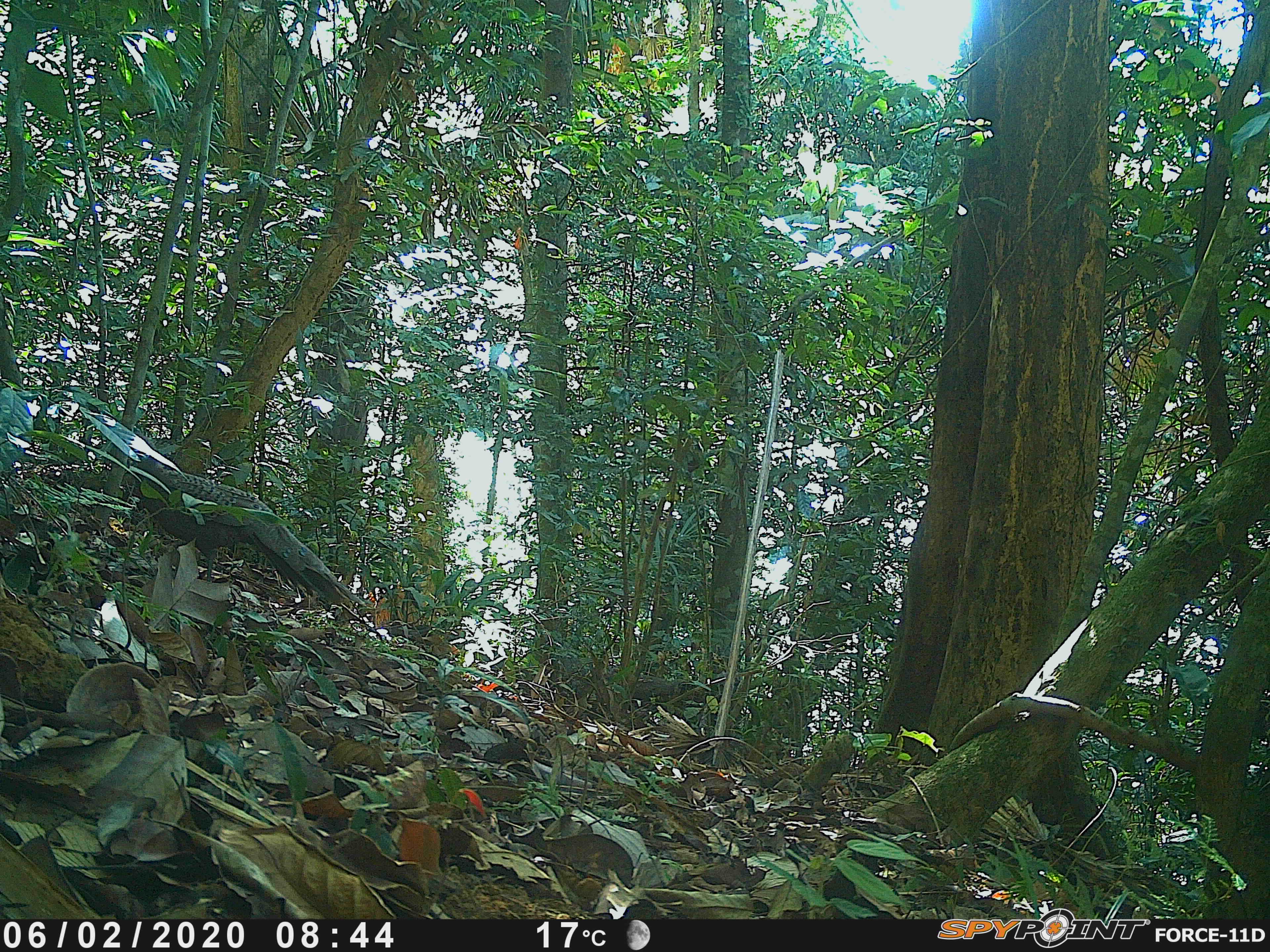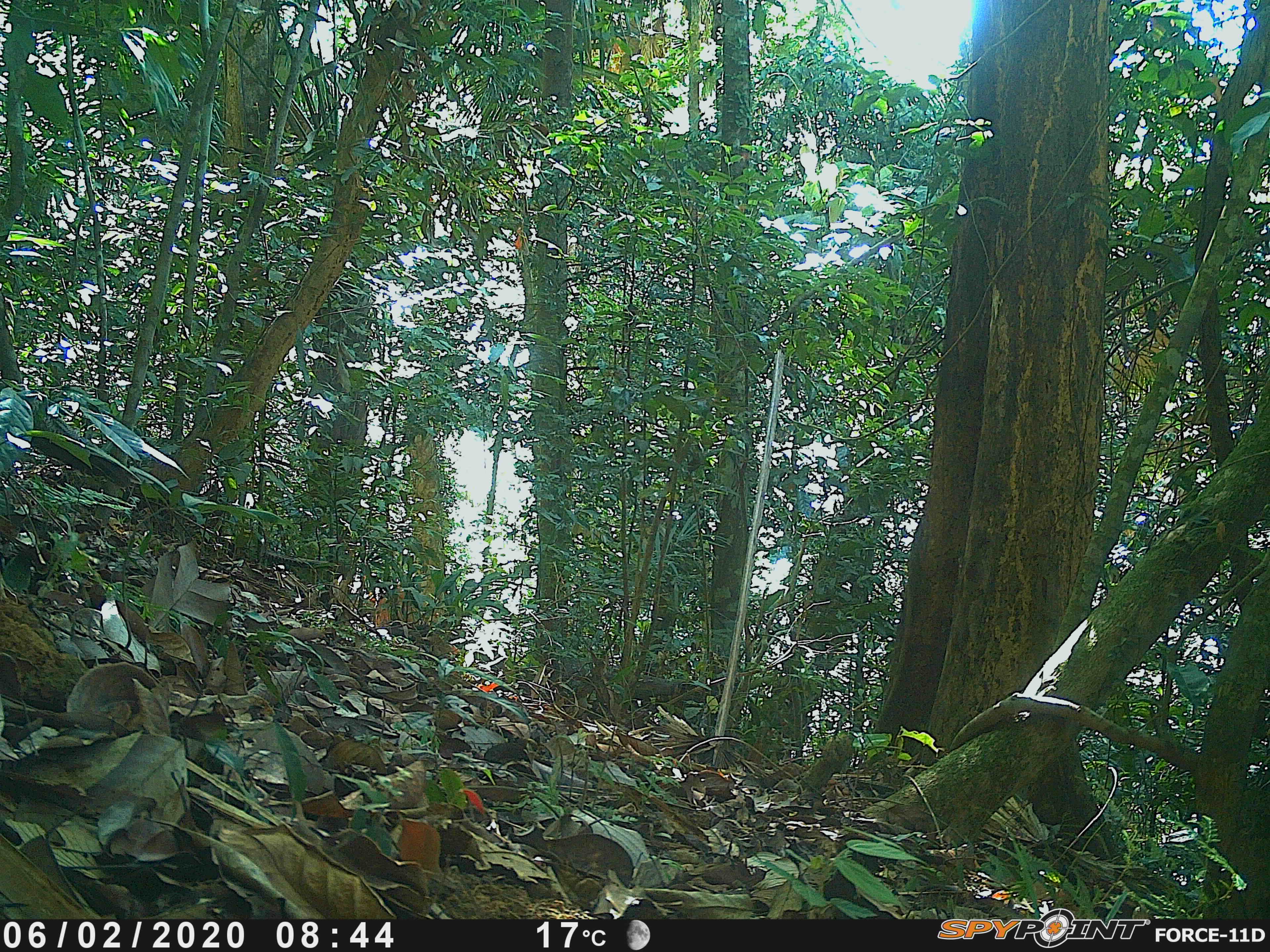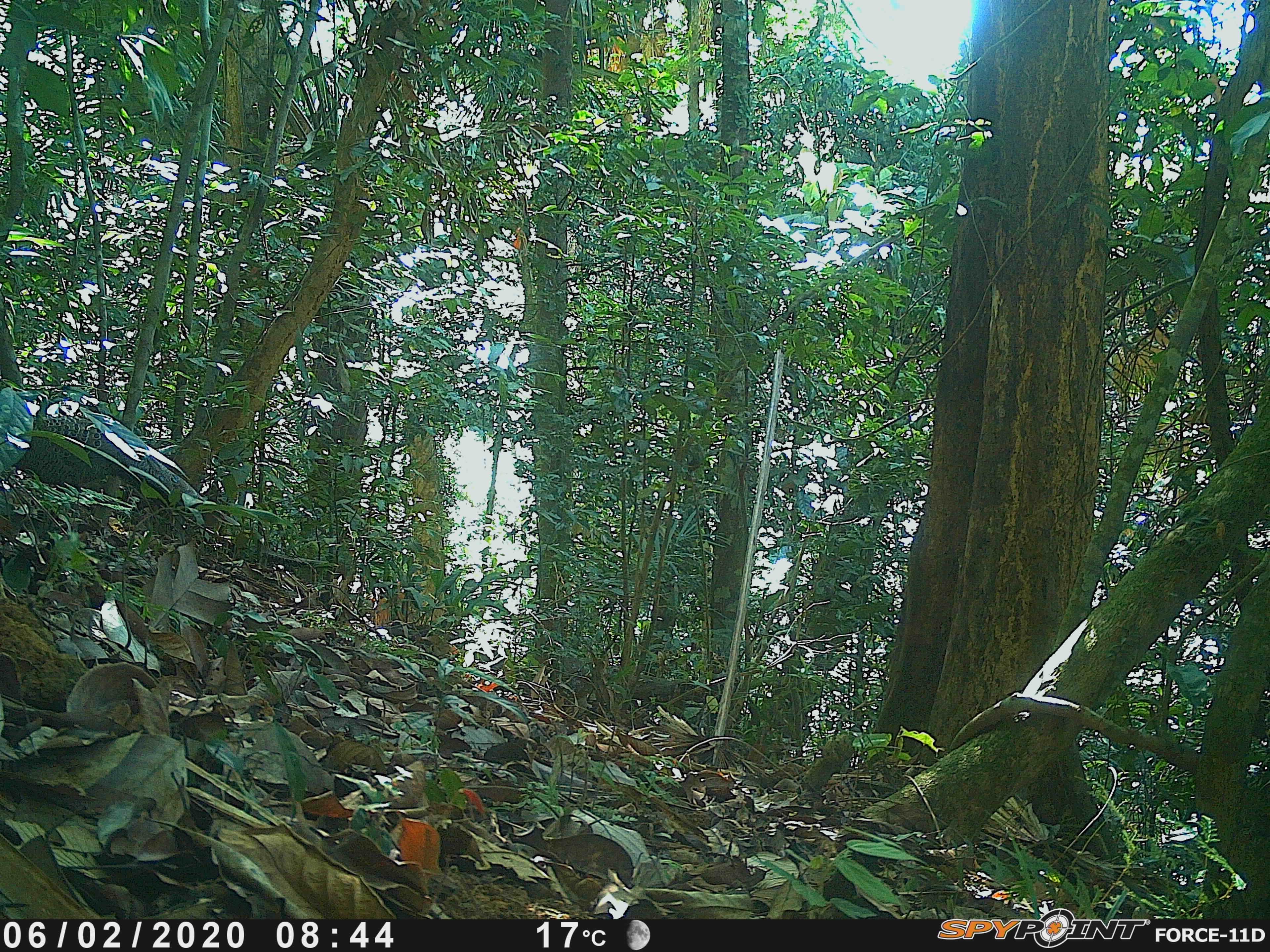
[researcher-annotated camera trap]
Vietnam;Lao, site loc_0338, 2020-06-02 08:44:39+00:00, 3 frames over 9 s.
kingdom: Animalia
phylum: Chordata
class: Aves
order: Galliformes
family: Phasianidae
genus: Polyplectron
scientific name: Polyplectron bicalcaratum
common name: gray peacock-pheasant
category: grey peacock pheasant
Grey peacock pheasant (gray peacock-pheasant) (Polyplectron bicalcaratum). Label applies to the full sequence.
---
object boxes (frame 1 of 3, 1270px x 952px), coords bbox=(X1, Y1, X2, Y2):
grey peacock pheasant: bbox=(128, 450, 367, 607)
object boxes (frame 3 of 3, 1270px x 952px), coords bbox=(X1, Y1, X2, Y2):
grey peacock pheasant: bbox=(16, 413, 205, 516)